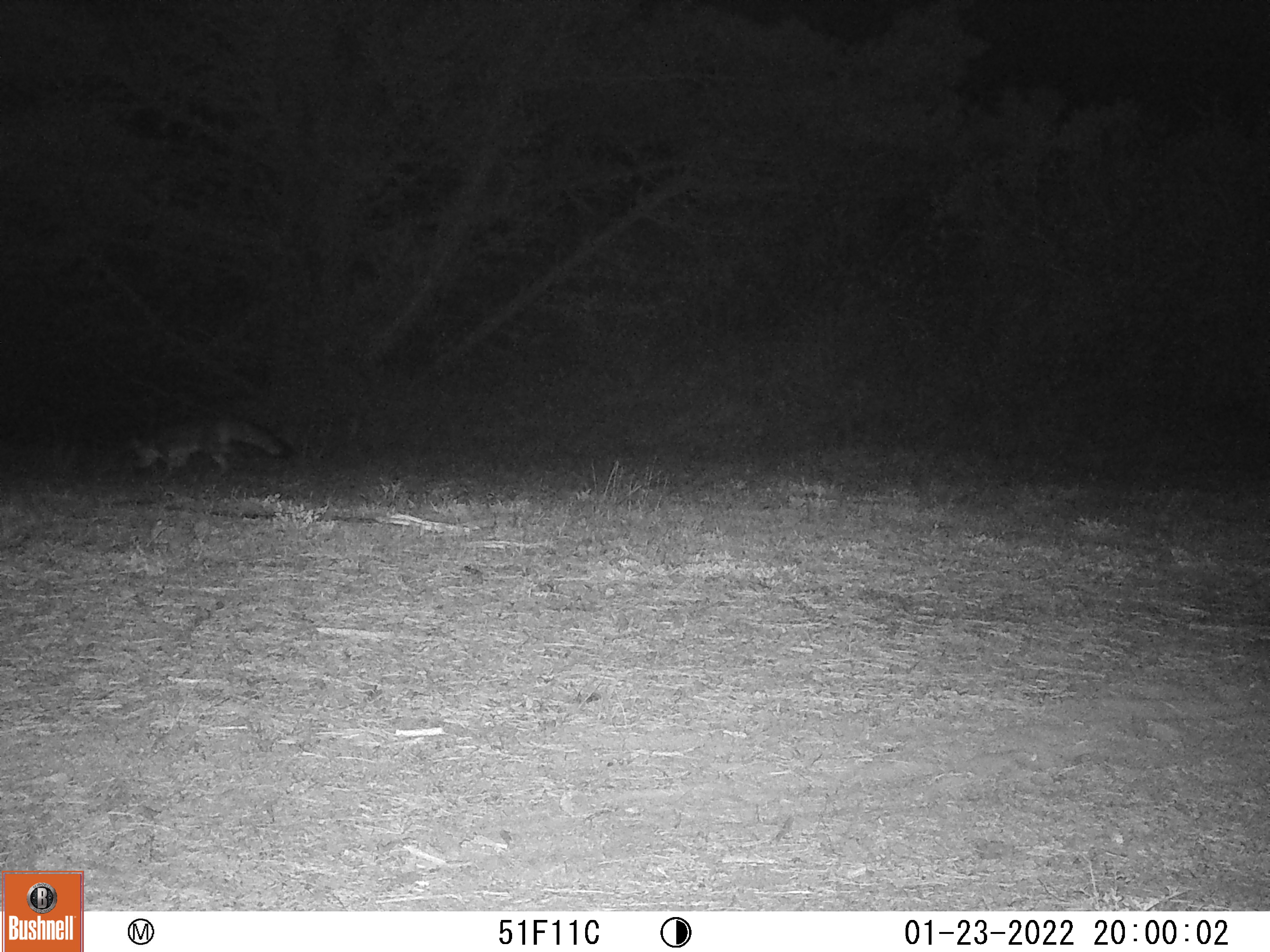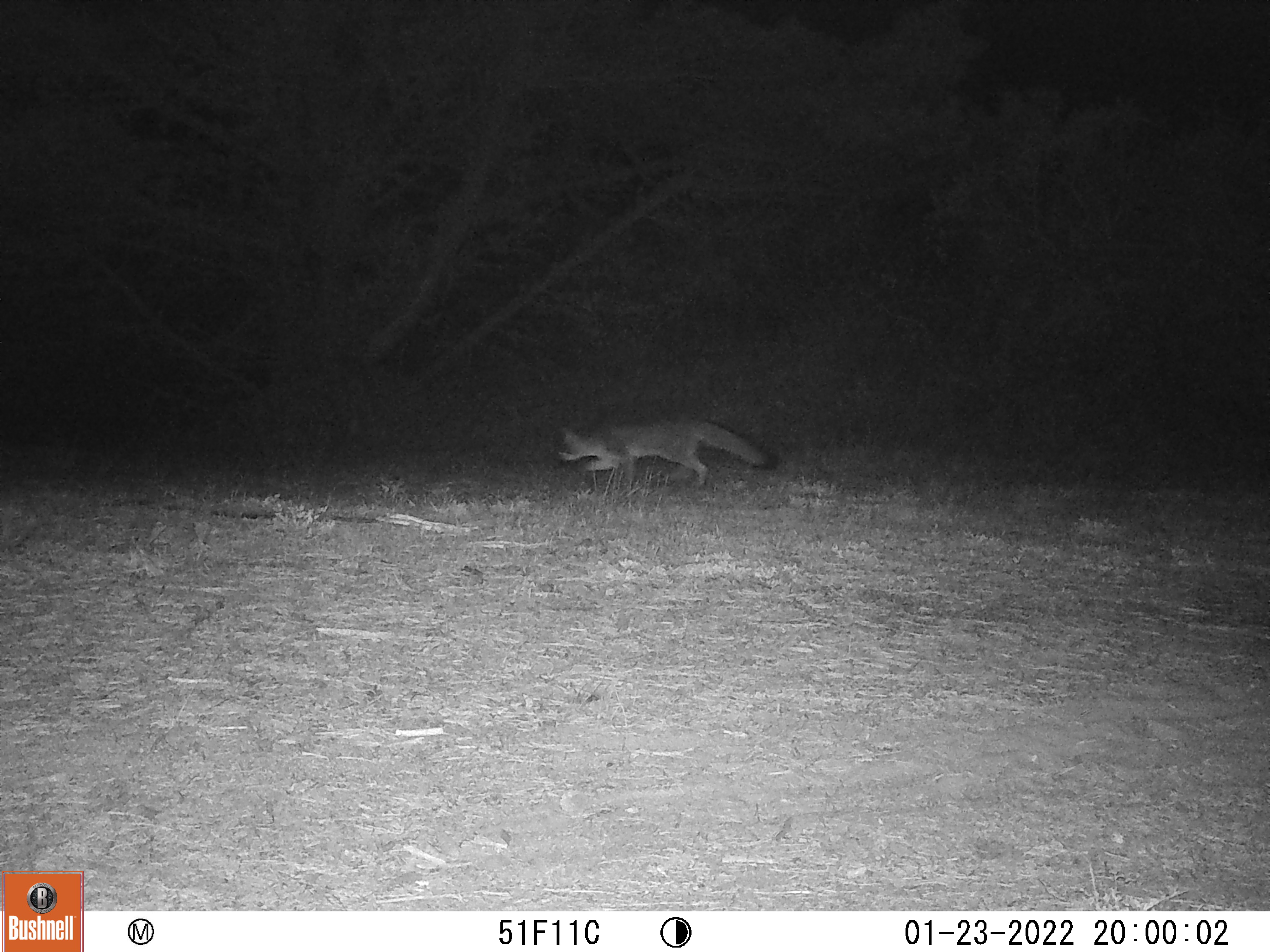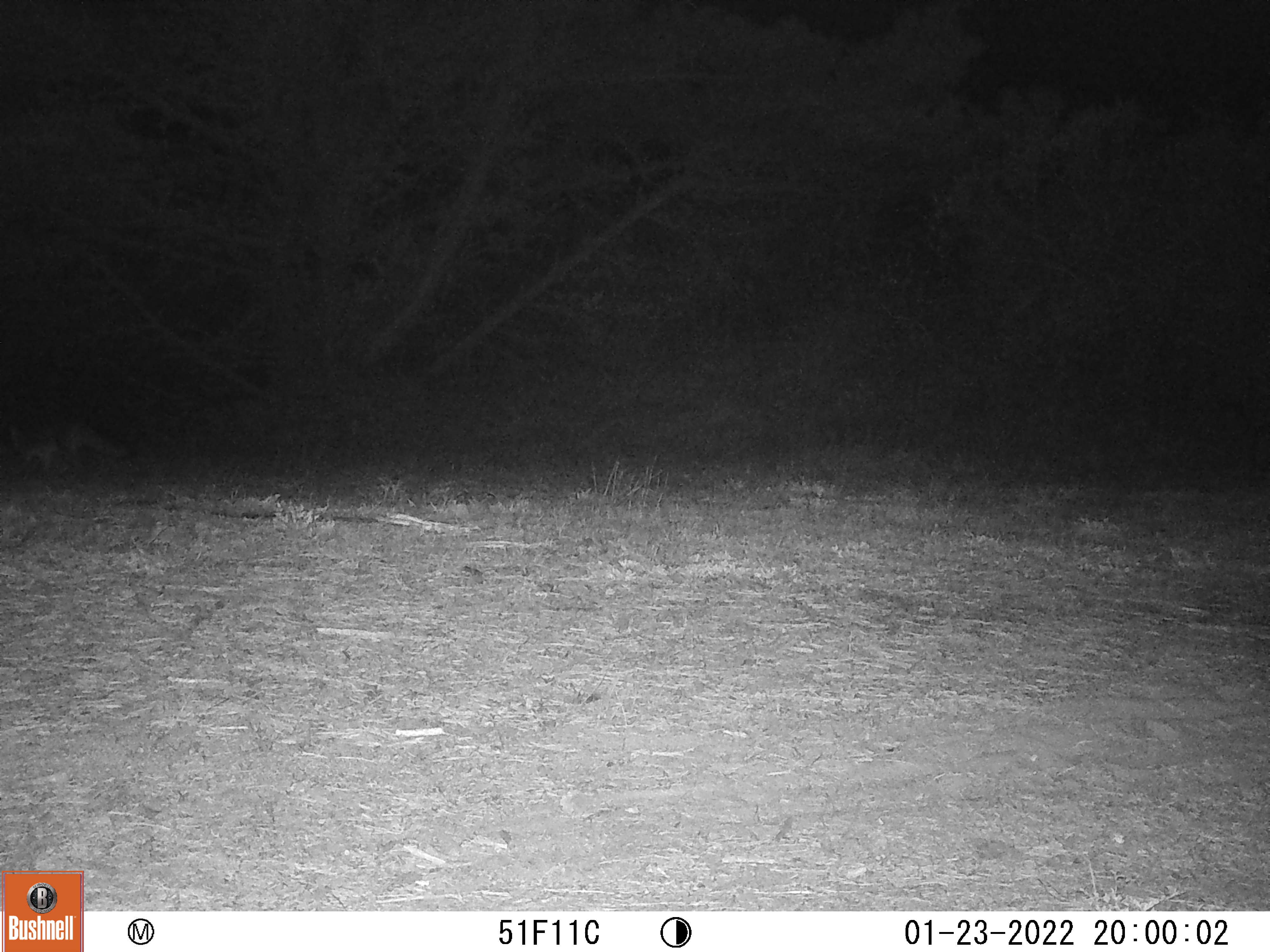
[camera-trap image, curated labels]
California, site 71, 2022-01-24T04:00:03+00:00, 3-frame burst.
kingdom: Animalia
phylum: Chordata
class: Mammalia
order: Carnivora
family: Canidae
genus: Urocyon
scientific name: Urocyon cinereoargenteus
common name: gray fox